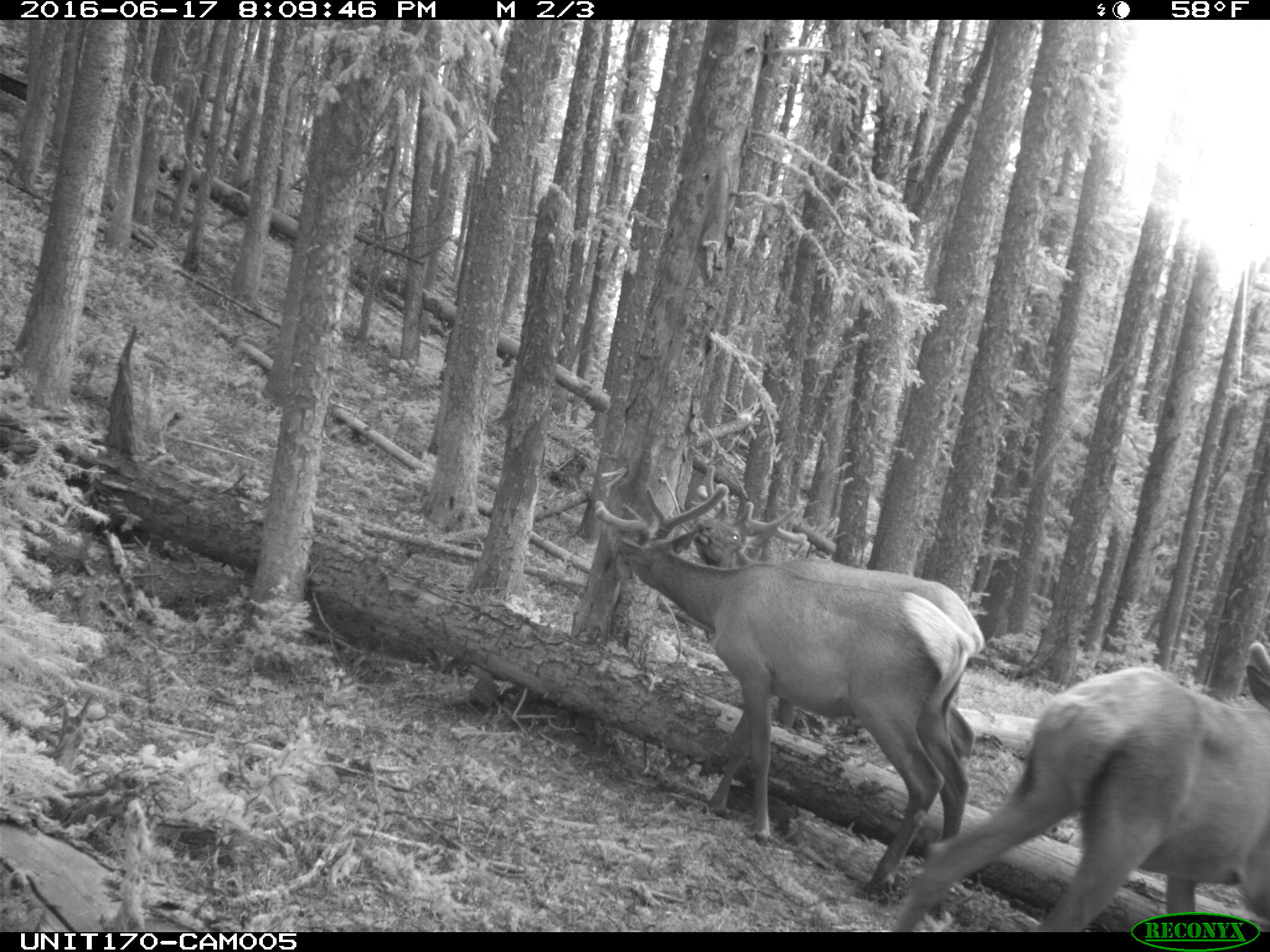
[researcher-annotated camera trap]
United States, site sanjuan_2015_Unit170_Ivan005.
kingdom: Animalia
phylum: Chordata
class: Mammalia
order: Artiodactyla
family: Cervidae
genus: Cervus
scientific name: Cervus elaphus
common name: red deer